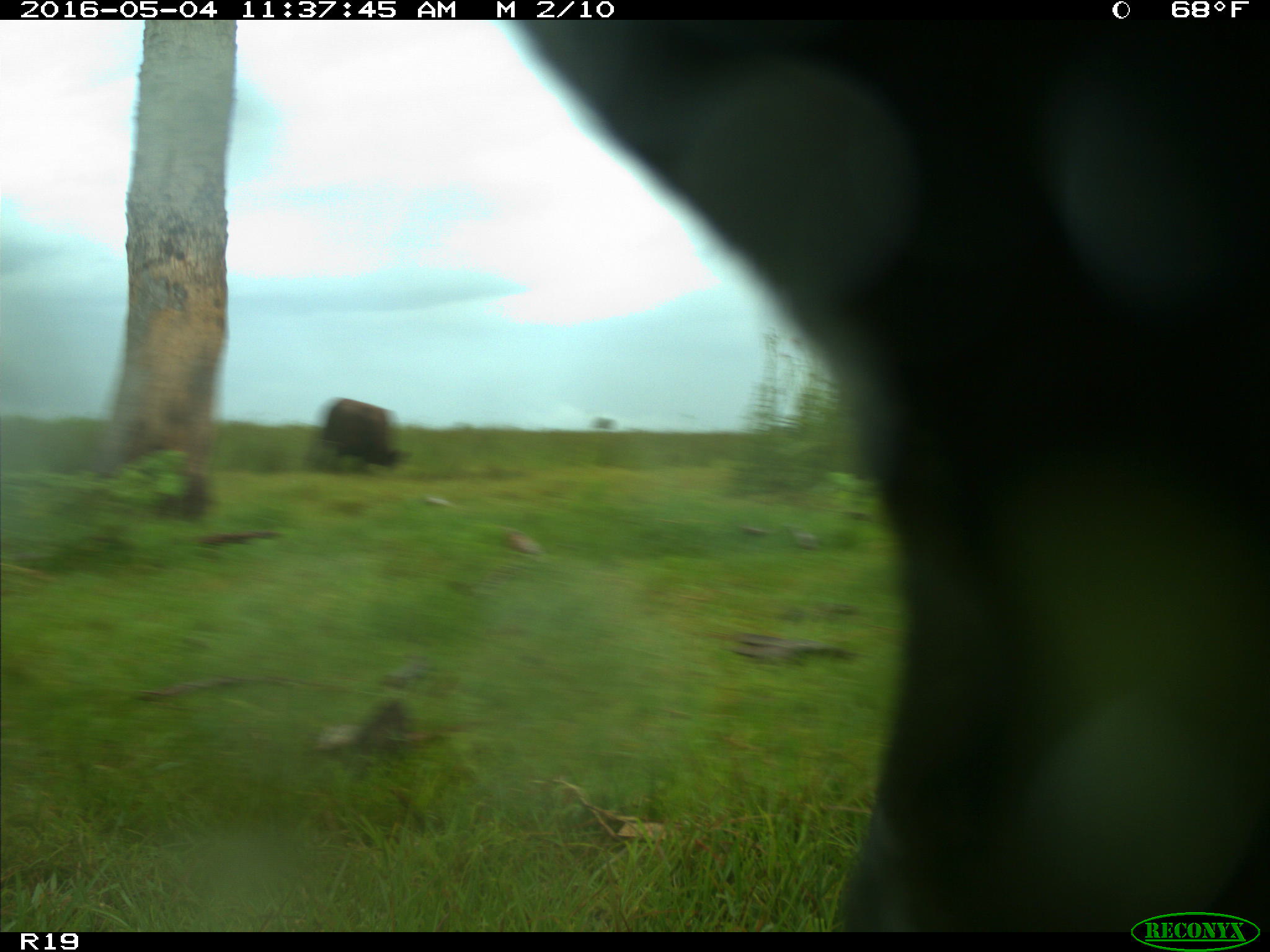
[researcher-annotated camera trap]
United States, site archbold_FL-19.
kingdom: Animalia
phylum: Chordata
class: Mammalia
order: Artiodactyla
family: Bovidae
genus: Bos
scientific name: Bos taurus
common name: domestic cow